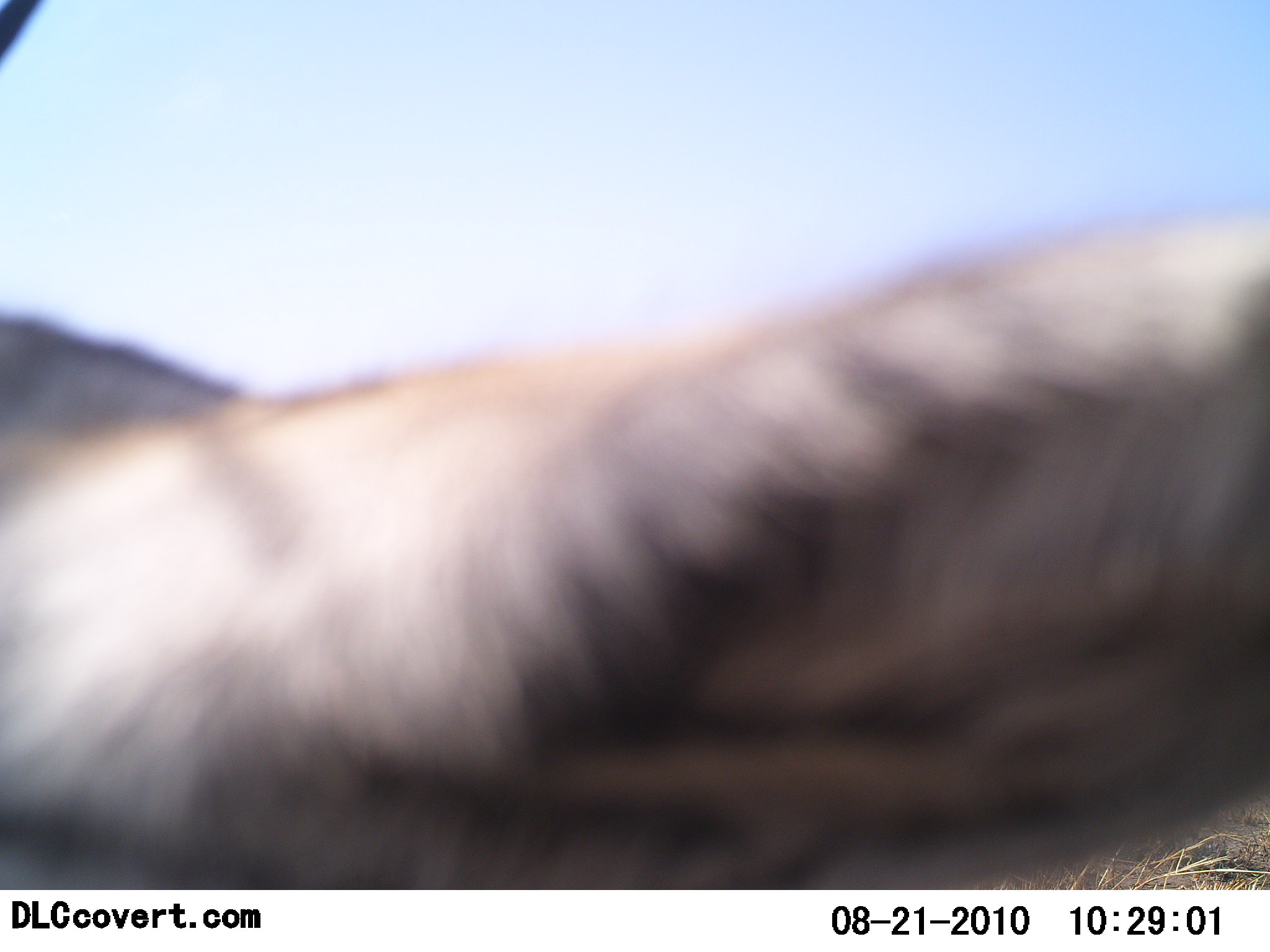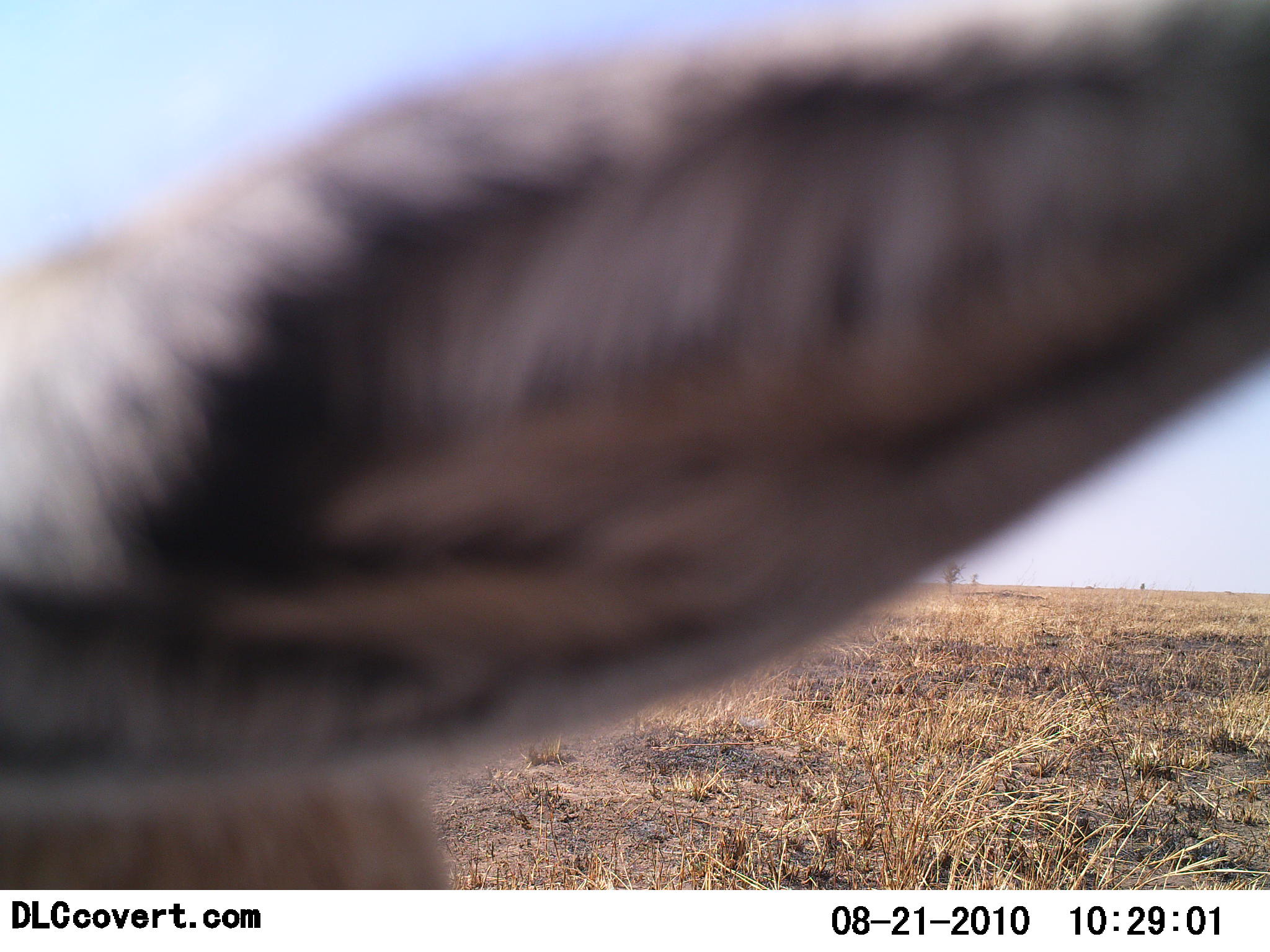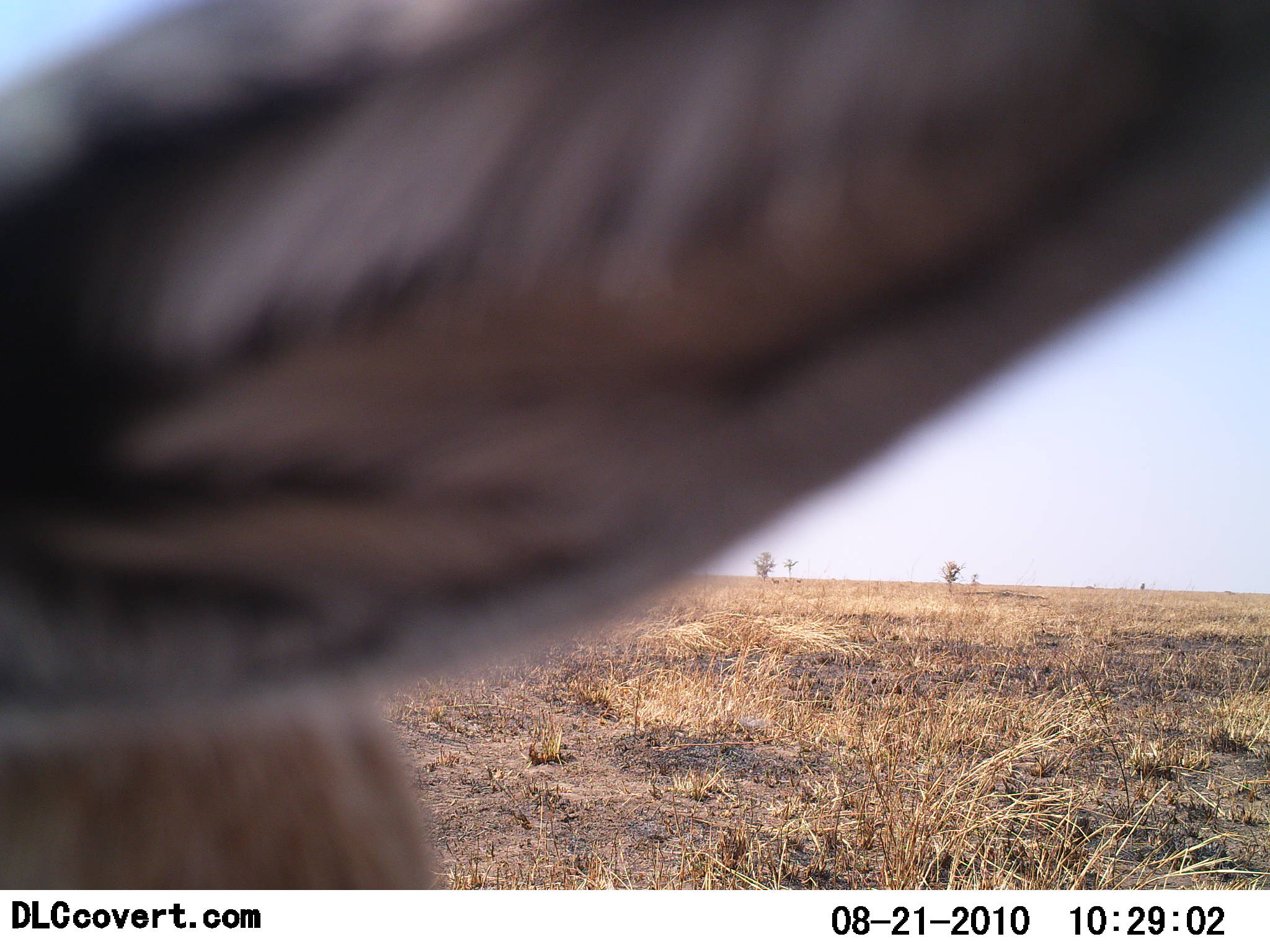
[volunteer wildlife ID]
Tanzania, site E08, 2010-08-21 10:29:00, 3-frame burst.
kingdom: Animalia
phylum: Chordata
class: Mammalia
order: Artiodactyla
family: Bovidae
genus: Eudorcas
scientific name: Eudorcas thomsonii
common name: thomson's gazelle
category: gazellethomsons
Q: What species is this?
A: Gazellethomsons (thomson's gazelle) (Eudorcas thomsonii).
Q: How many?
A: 1.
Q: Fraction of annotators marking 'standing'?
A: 100%.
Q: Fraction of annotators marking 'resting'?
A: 0%.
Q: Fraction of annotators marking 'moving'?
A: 0%.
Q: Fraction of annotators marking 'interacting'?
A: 0%.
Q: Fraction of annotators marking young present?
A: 0%.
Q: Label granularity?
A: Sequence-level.